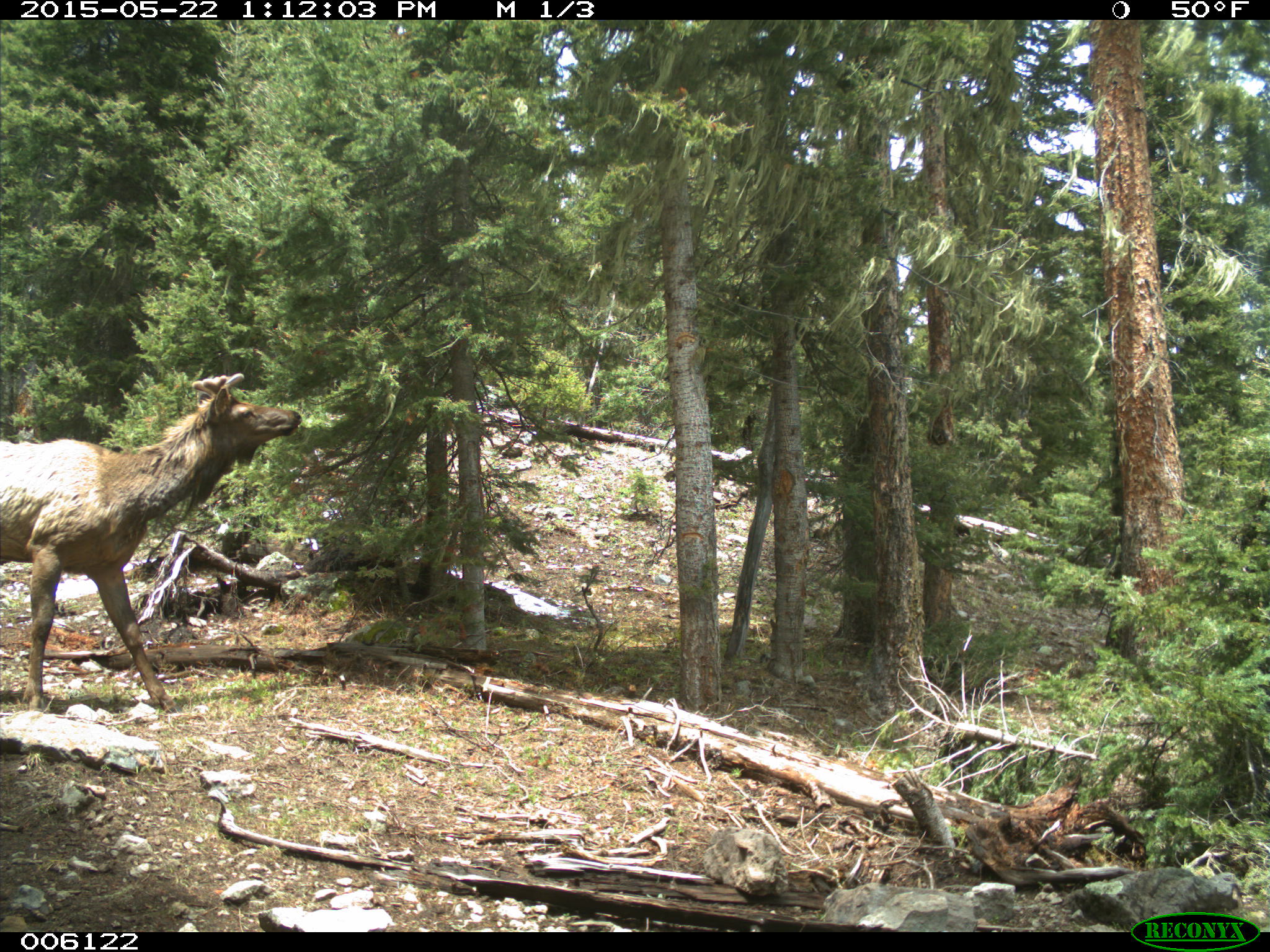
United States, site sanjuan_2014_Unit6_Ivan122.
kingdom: Animalia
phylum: Chordata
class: Mammalia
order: Artiodactyla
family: Cervidae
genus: Cervus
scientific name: Cervus elaphus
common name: red deer